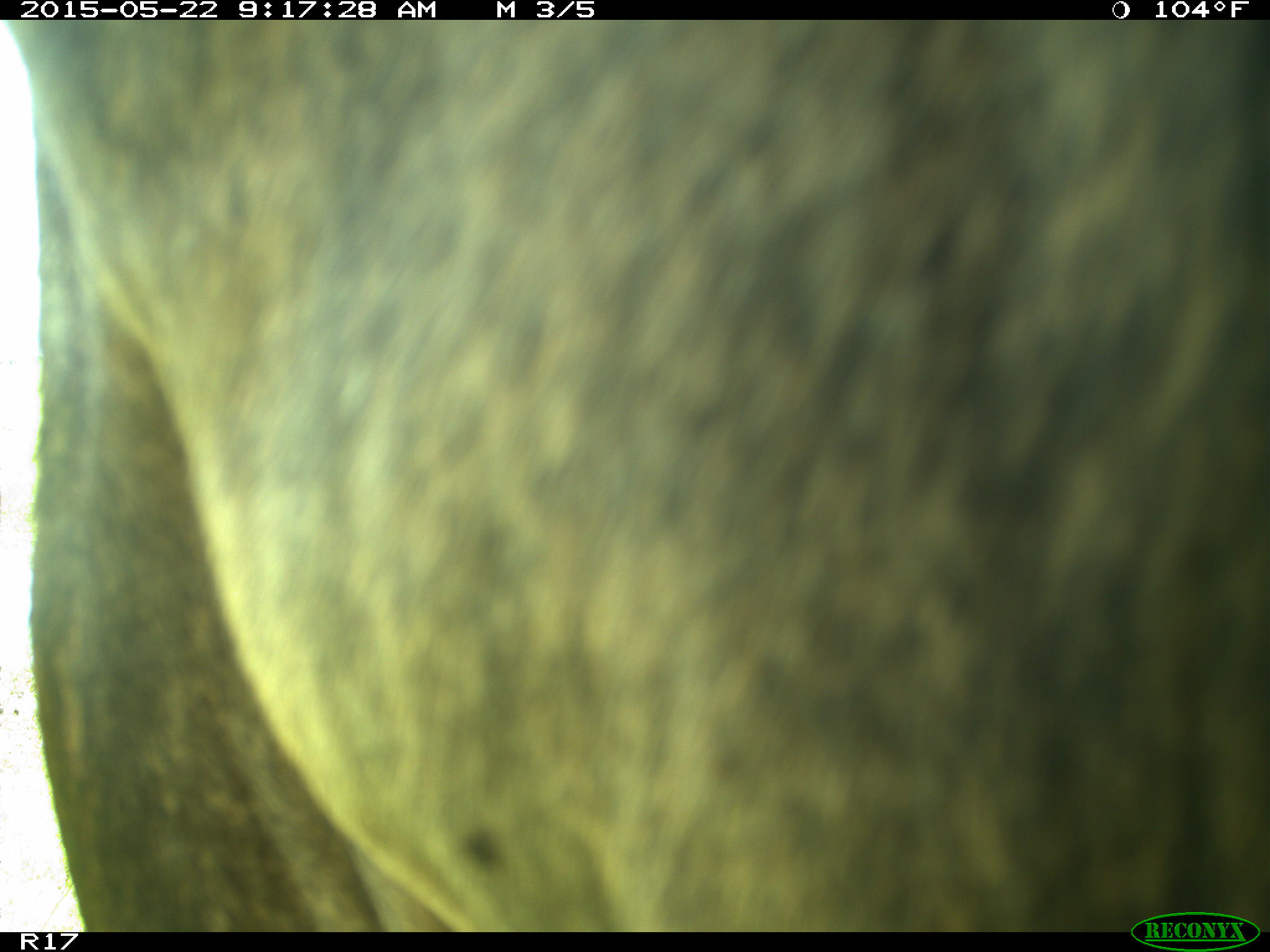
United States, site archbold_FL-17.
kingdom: Animalia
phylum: Chordata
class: Mammalia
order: Artiodactyla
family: Bovidae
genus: Bos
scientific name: Bos taurus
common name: domestic cow